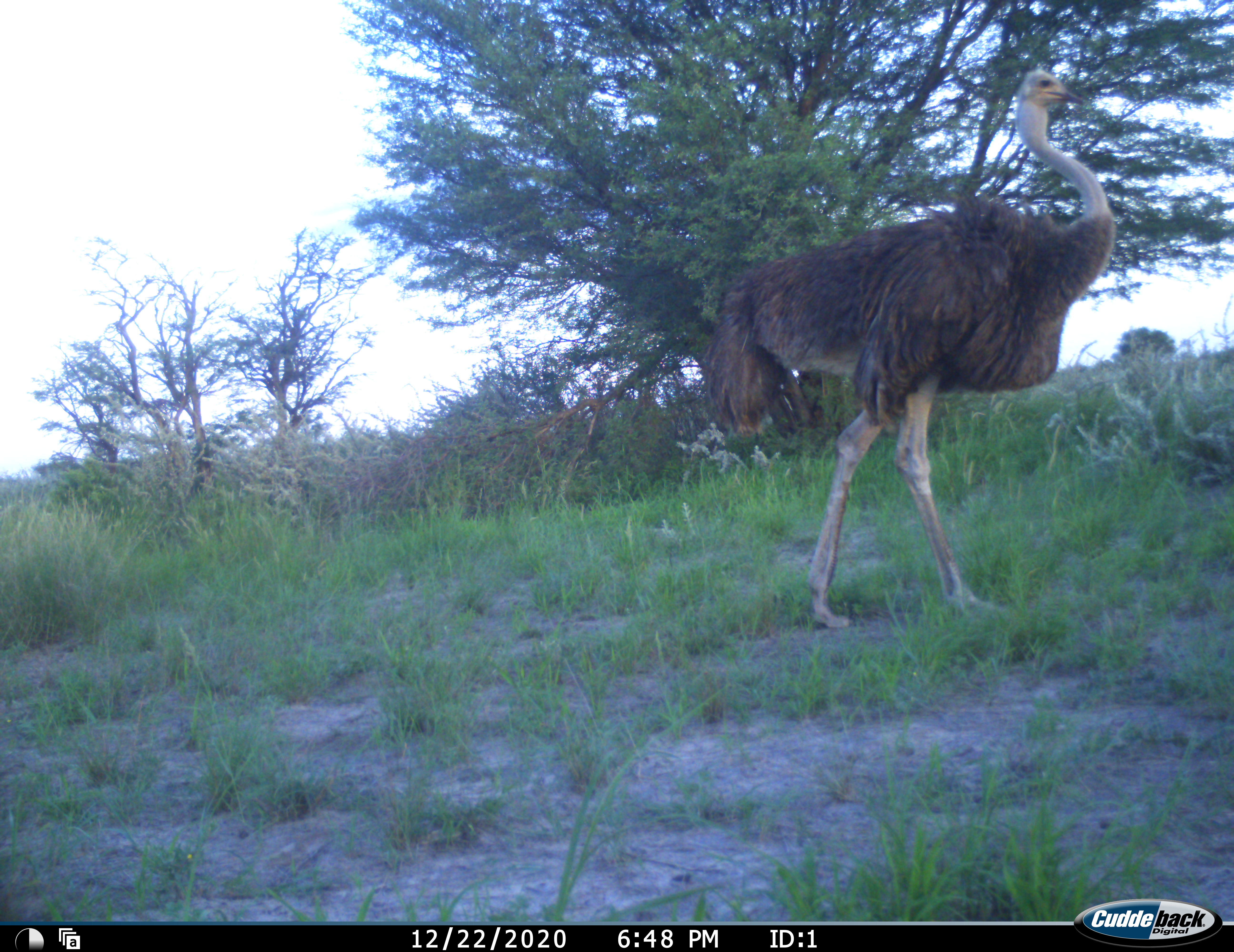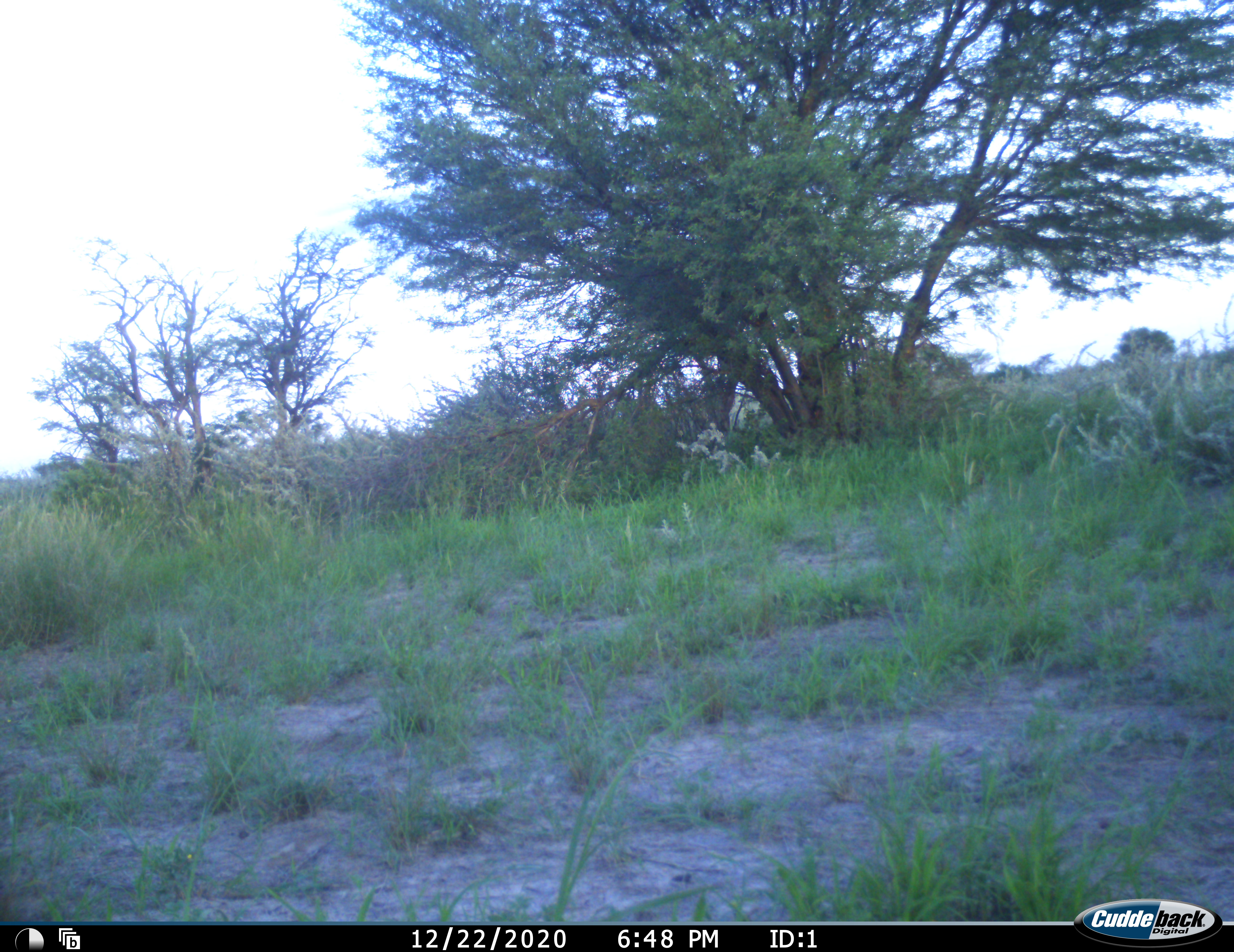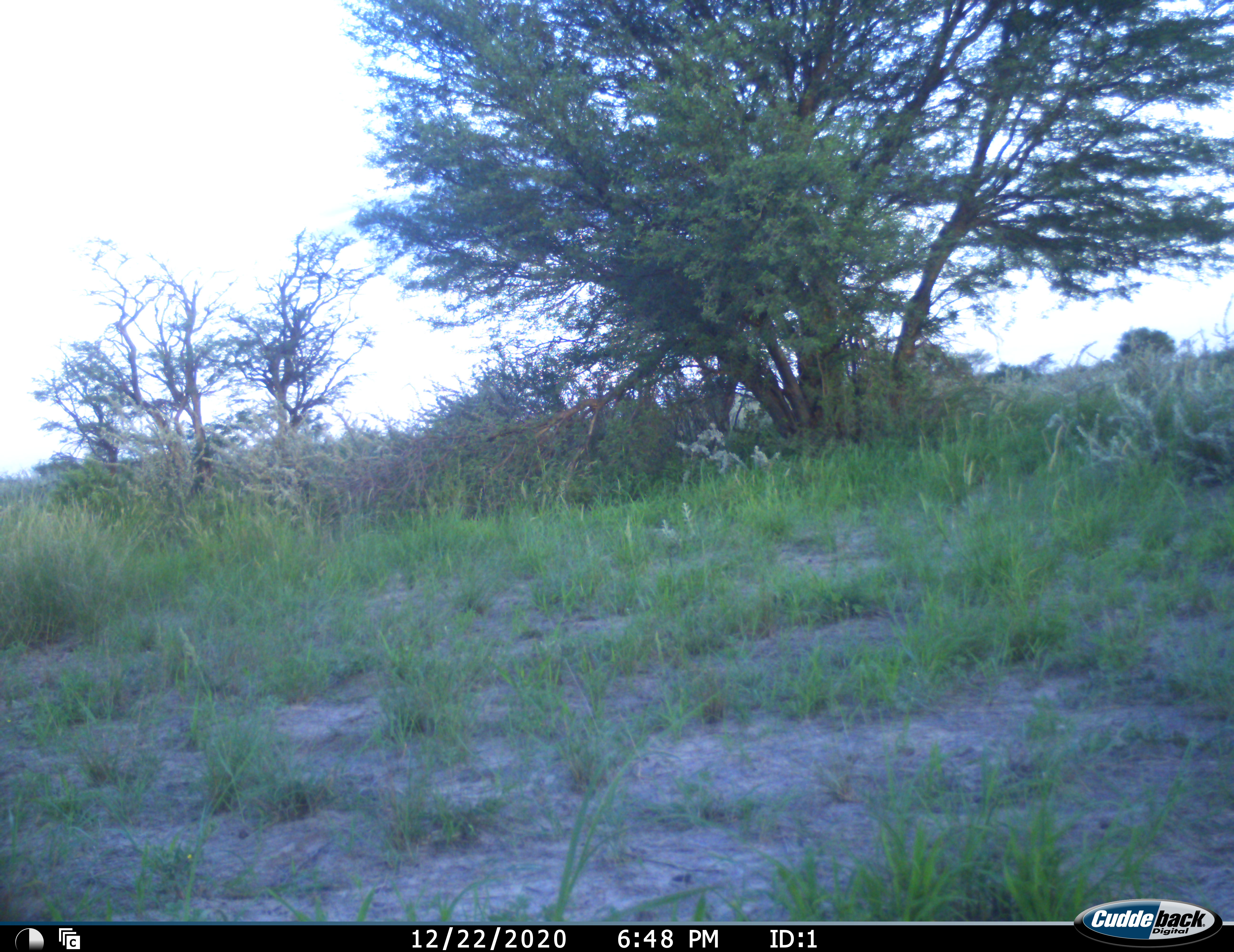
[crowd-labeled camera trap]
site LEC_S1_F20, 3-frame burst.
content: unidentified animal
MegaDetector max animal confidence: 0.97